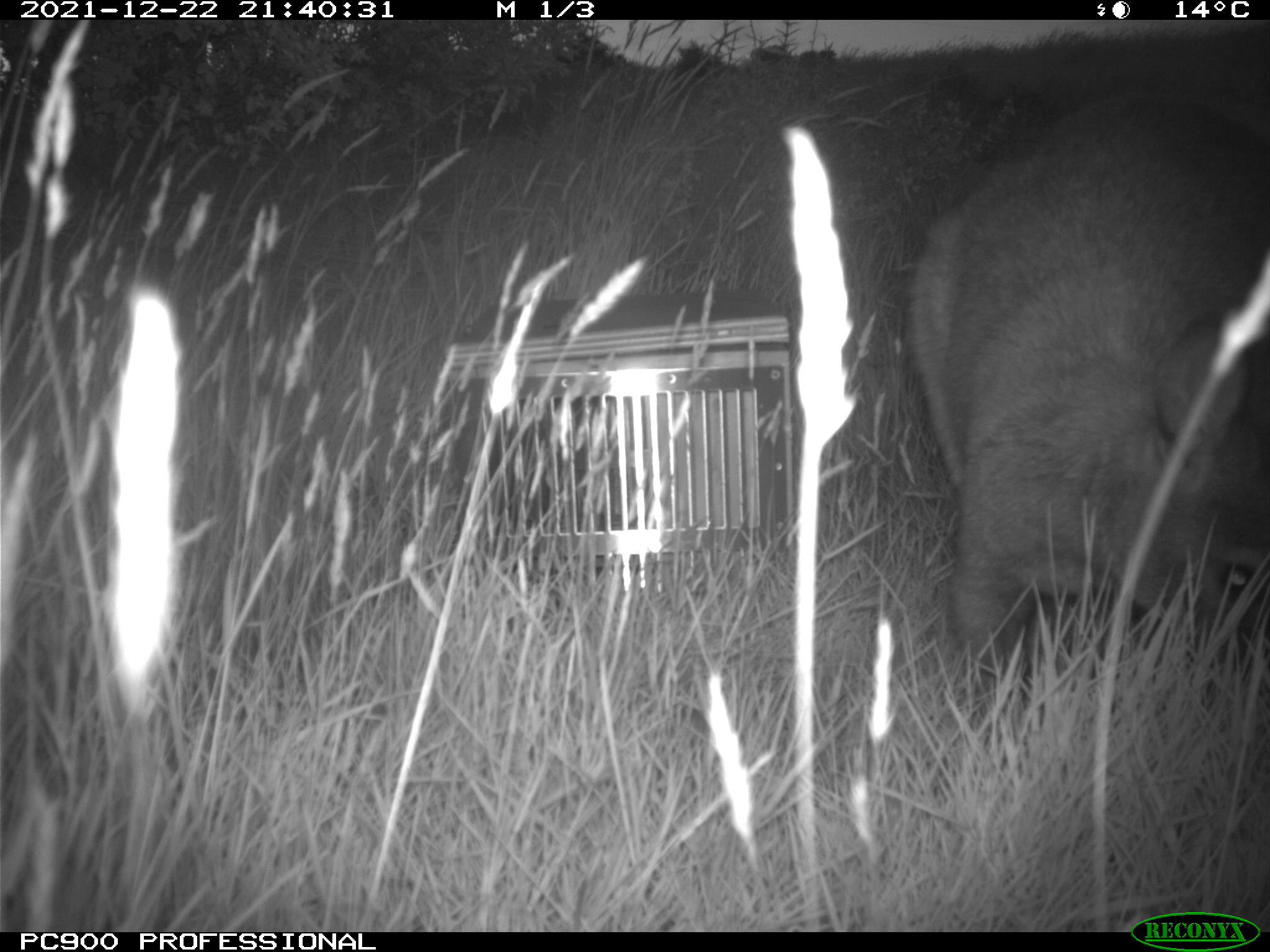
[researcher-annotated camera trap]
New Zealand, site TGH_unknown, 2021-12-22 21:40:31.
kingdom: Animalia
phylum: Chordata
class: Mammalia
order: Diprotodontia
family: Macropodidae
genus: Notamacropus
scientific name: Notamacropus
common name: wallaby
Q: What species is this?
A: Wallaby (Notamacropus).